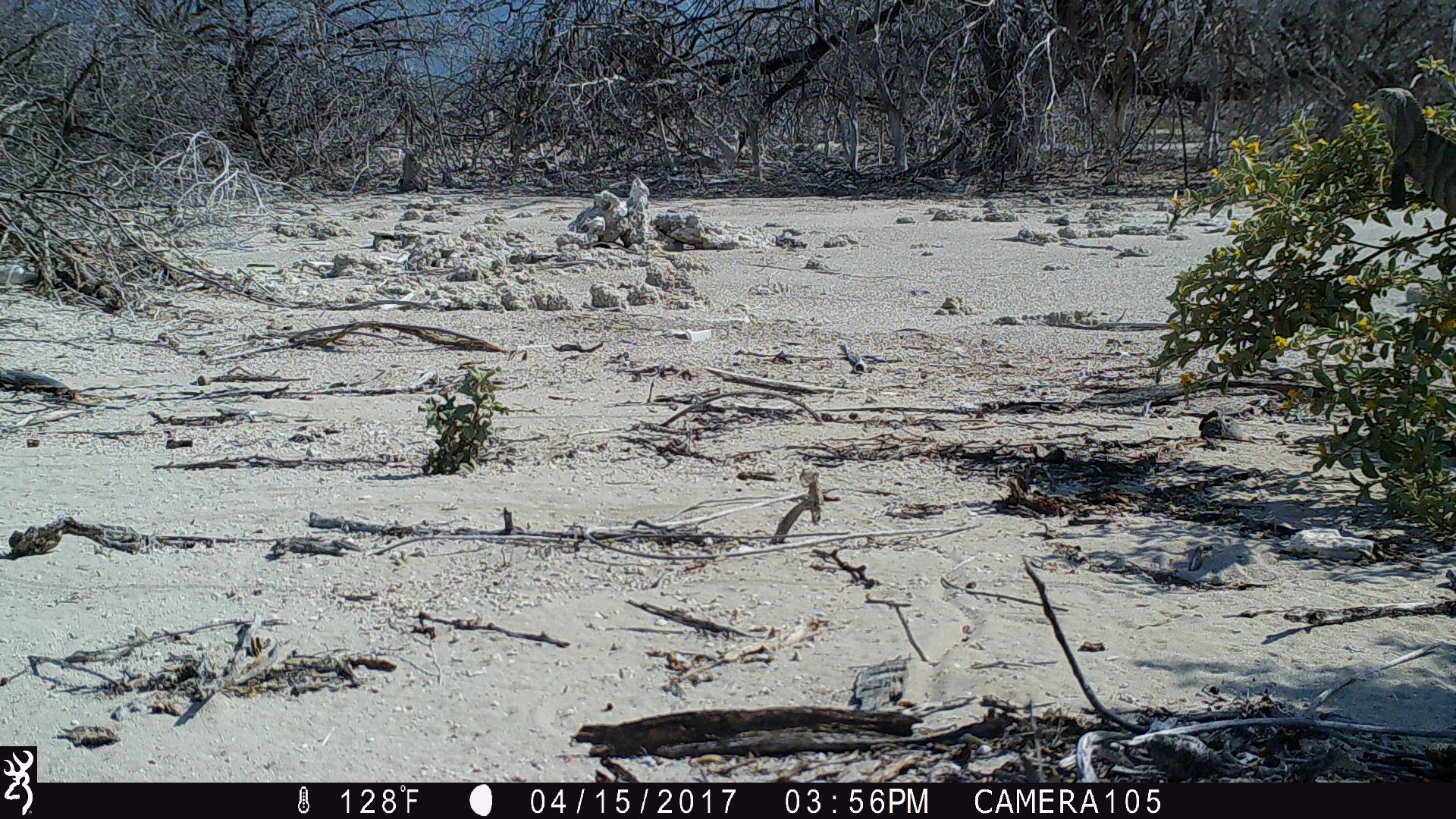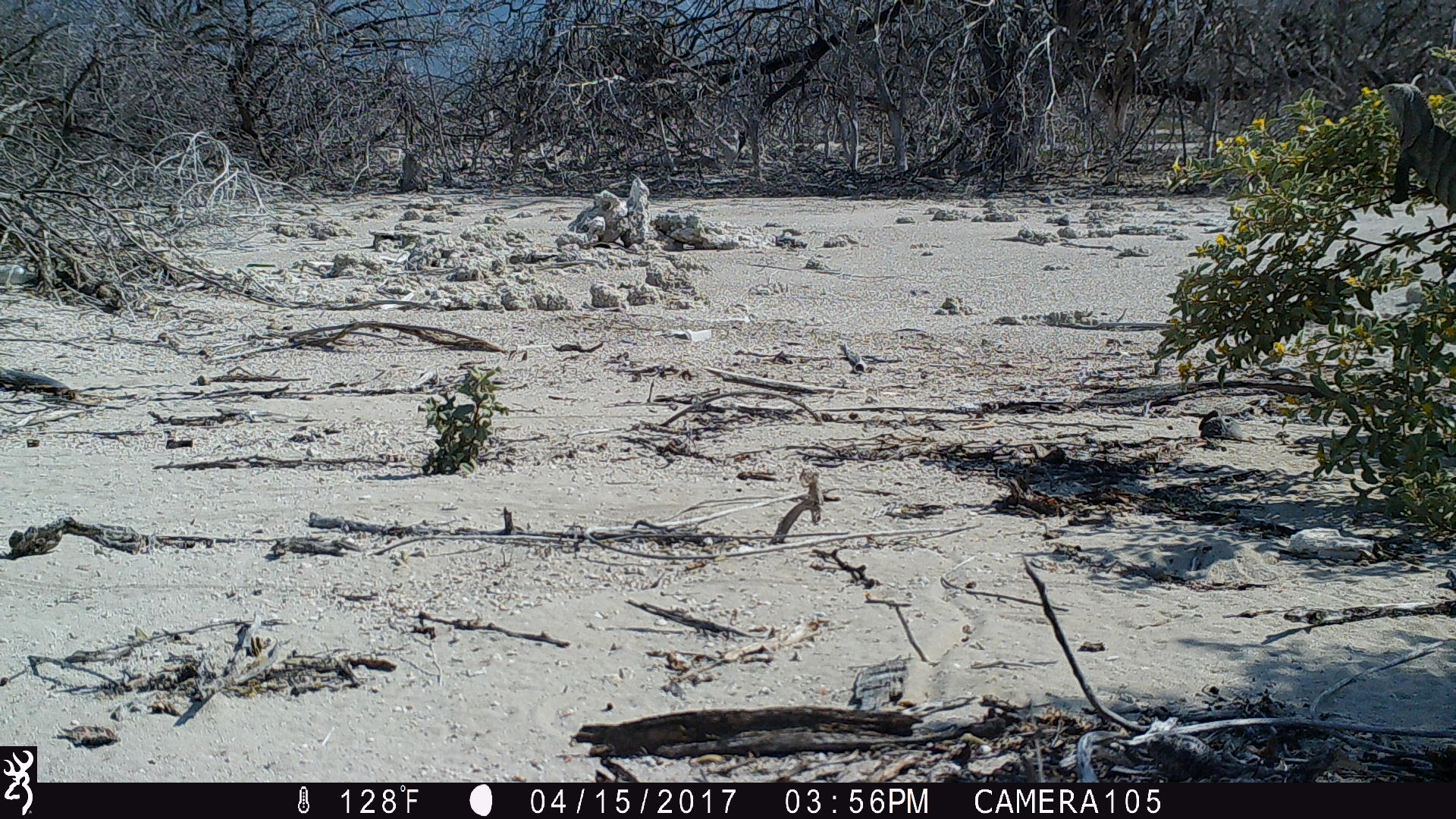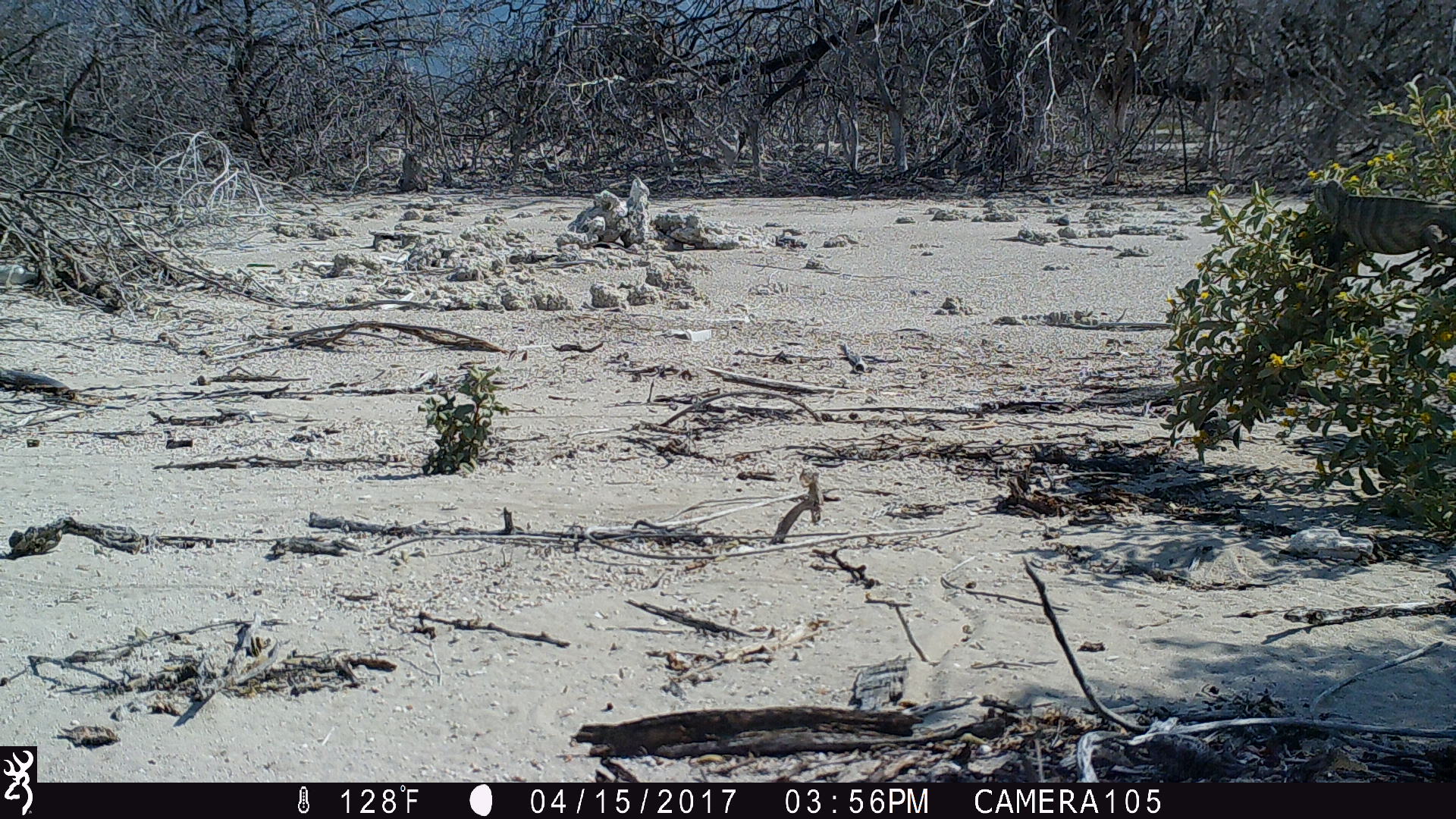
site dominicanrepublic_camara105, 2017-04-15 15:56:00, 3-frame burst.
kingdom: Animalia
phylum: Chordata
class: Reptilia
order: Squamata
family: Iguanidae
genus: Iguana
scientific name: Iguana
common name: typical iguanas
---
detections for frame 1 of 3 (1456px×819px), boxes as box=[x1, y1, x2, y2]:
iguana: box=[1363, 76, 1456, 237]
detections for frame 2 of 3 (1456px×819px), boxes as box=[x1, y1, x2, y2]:
iguana: box=[1366, 77, 1456, 235]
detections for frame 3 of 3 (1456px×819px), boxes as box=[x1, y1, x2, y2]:
iguana: box=[1300, 168, 1456, 292]